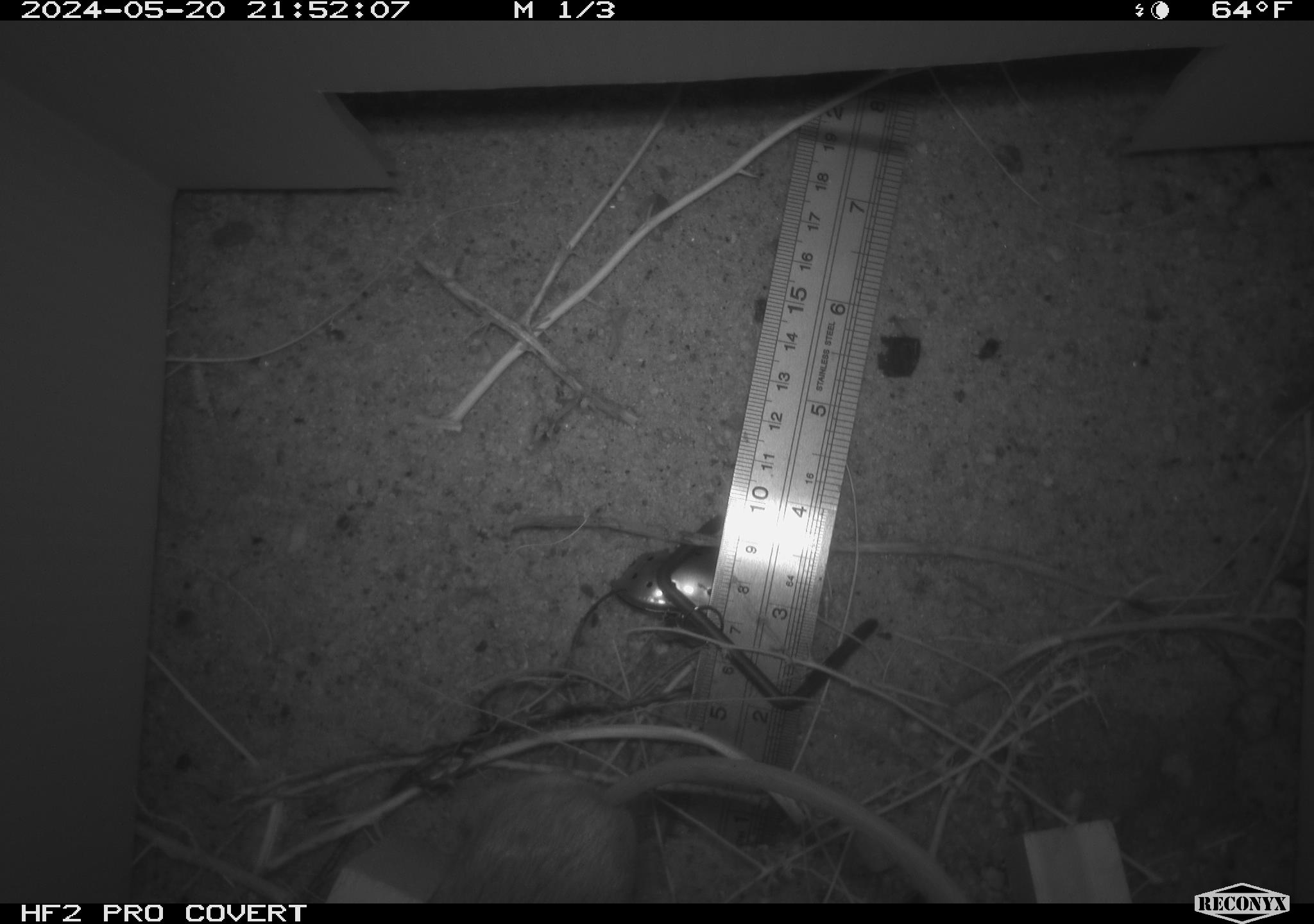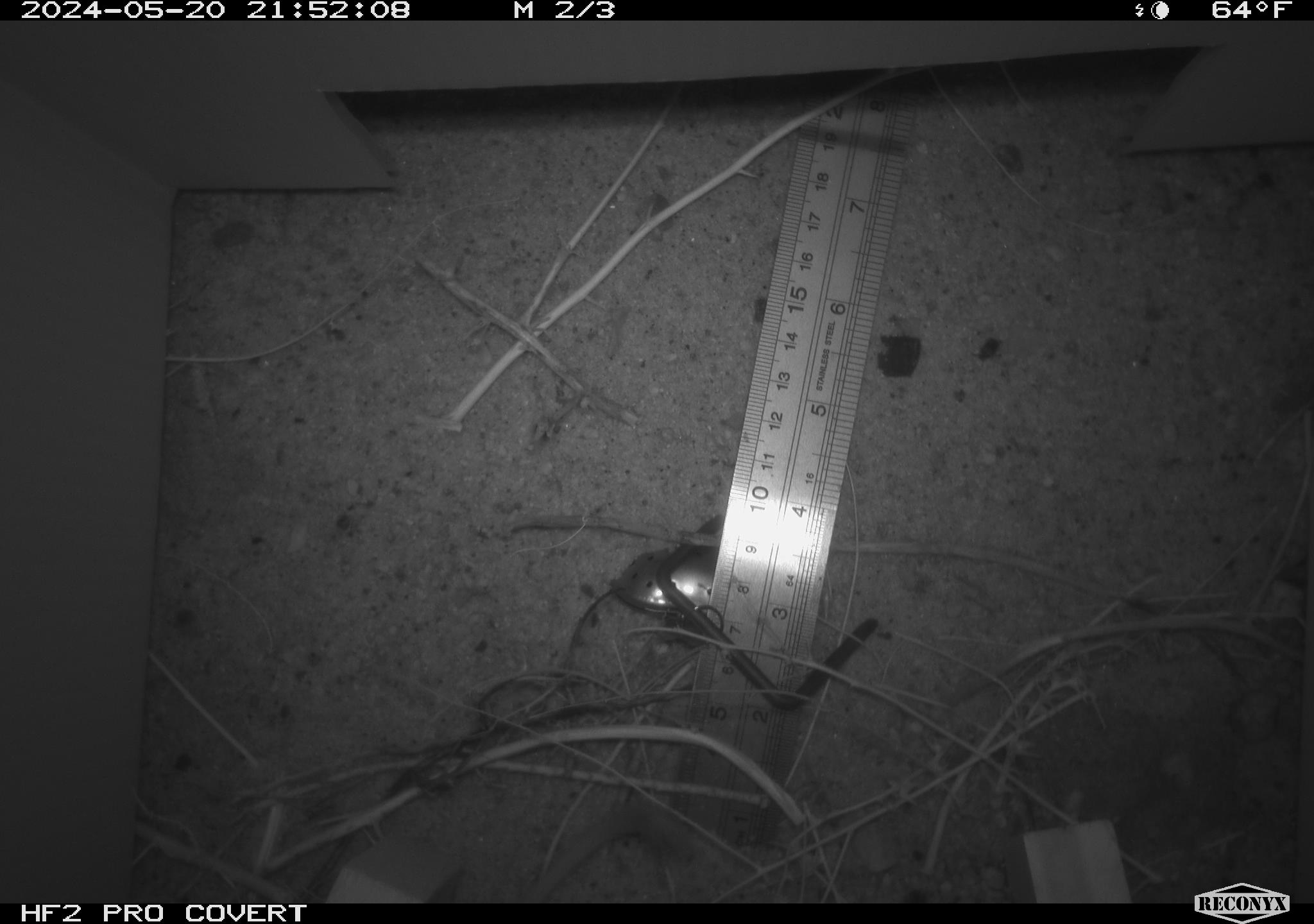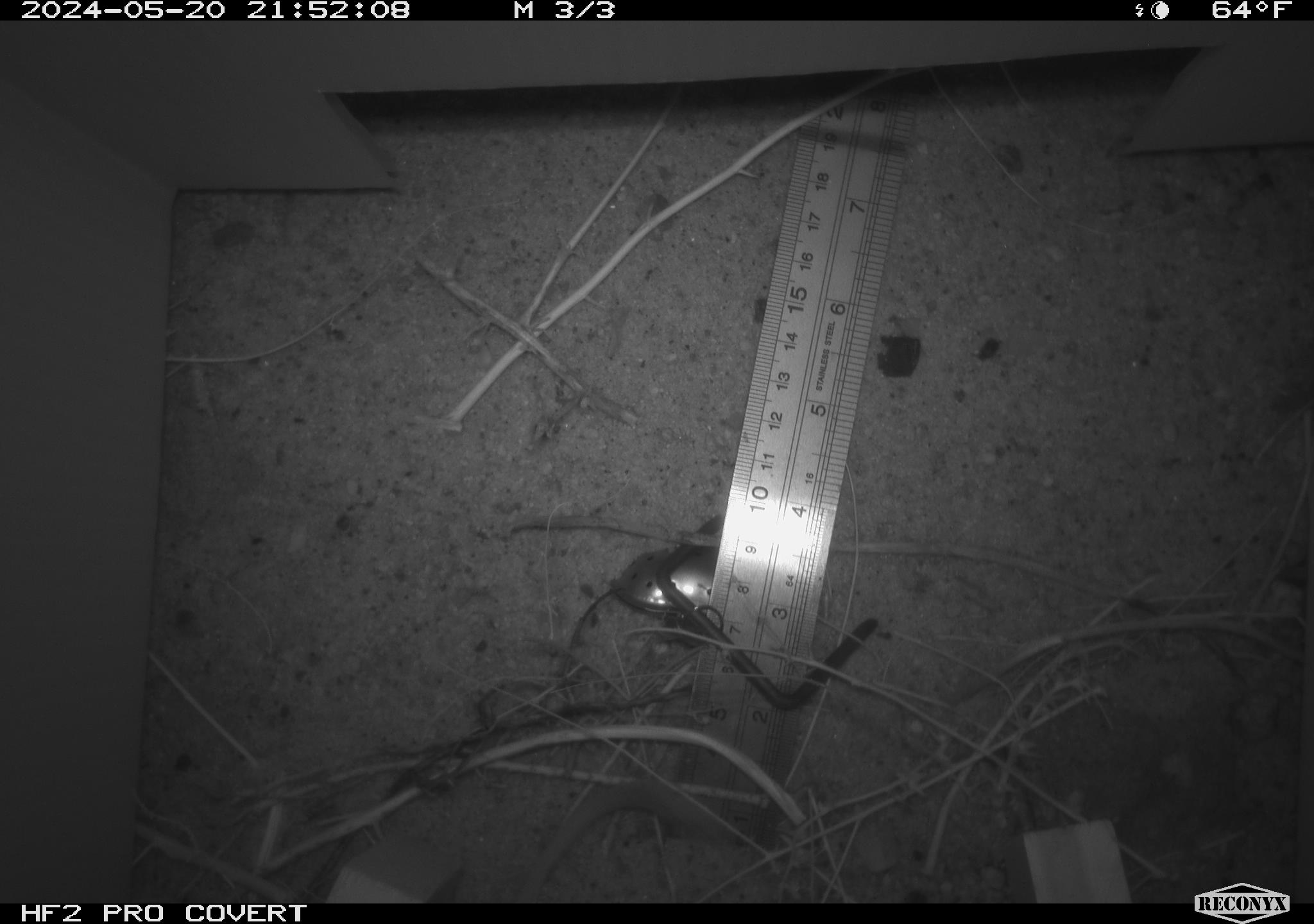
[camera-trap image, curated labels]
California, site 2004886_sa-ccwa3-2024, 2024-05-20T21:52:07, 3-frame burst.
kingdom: Animalia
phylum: Chordata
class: Mammalia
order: Rodentia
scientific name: Rodentia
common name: mouse species